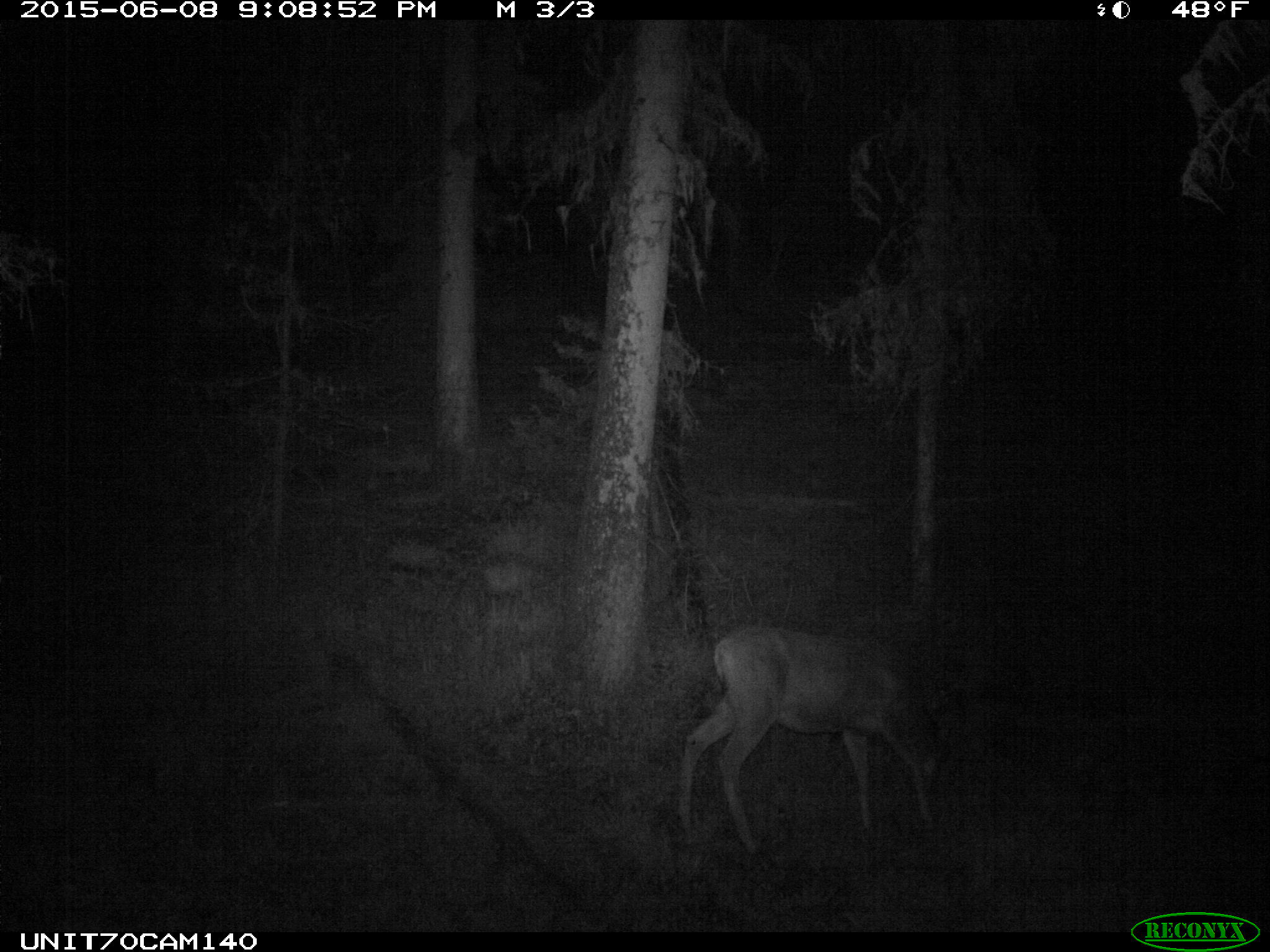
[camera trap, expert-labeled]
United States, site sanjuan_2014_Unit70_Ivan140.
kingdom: Animalia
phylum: Chordata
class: Mammalia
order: Artiodactyla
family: Cervidae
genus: Odocoileus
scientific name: Odocoileus hemionus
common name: mule deer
Odocoileus hemionus (mule deer).